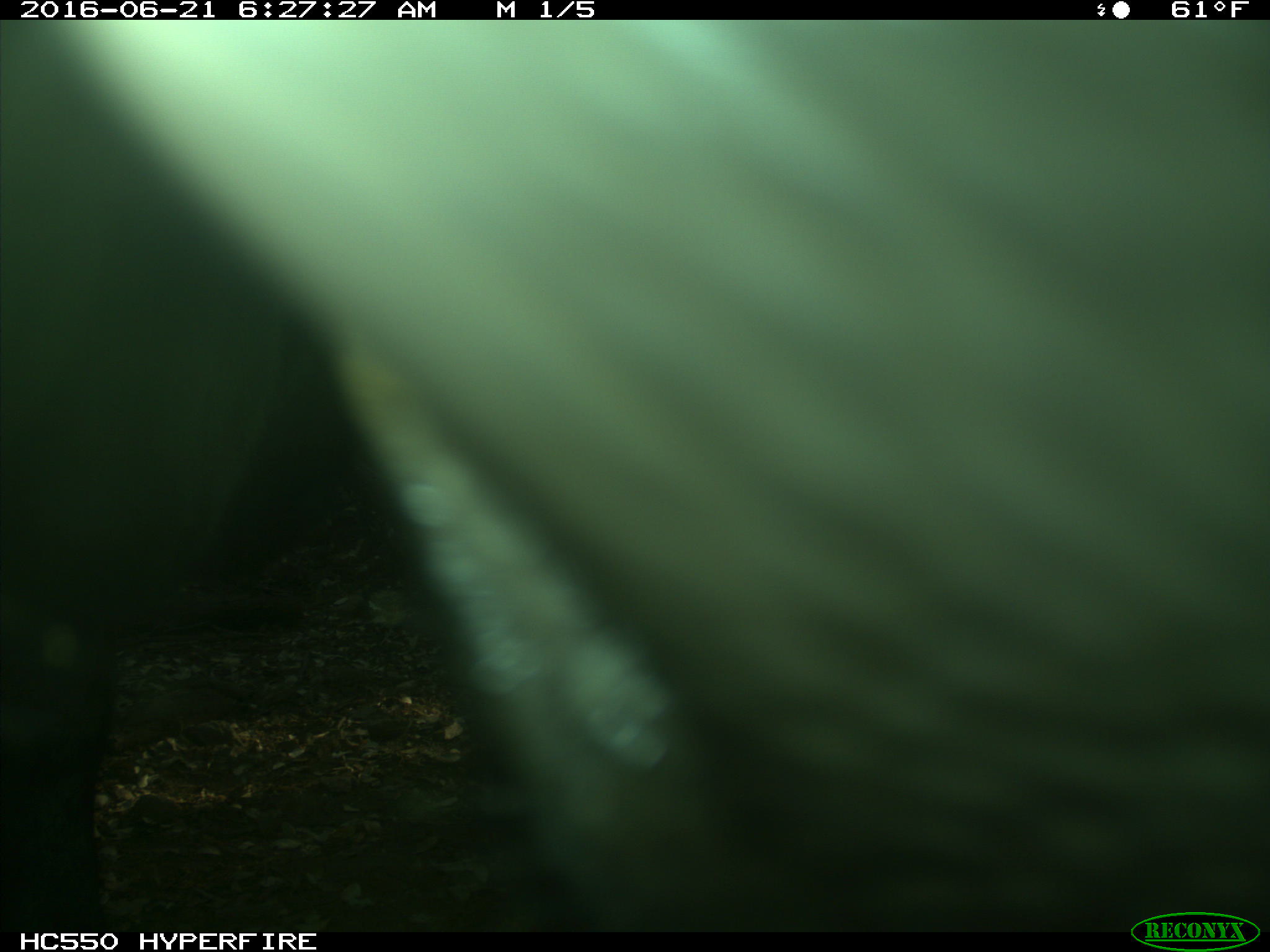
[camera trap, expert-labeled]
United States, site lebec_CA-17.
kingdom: Animalia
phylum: Chordata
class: Mammalia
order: Artiodactyla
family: Bovidae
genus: Bos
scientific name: Bos taurus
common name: domestic cow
Bos taurus (domestic cow).